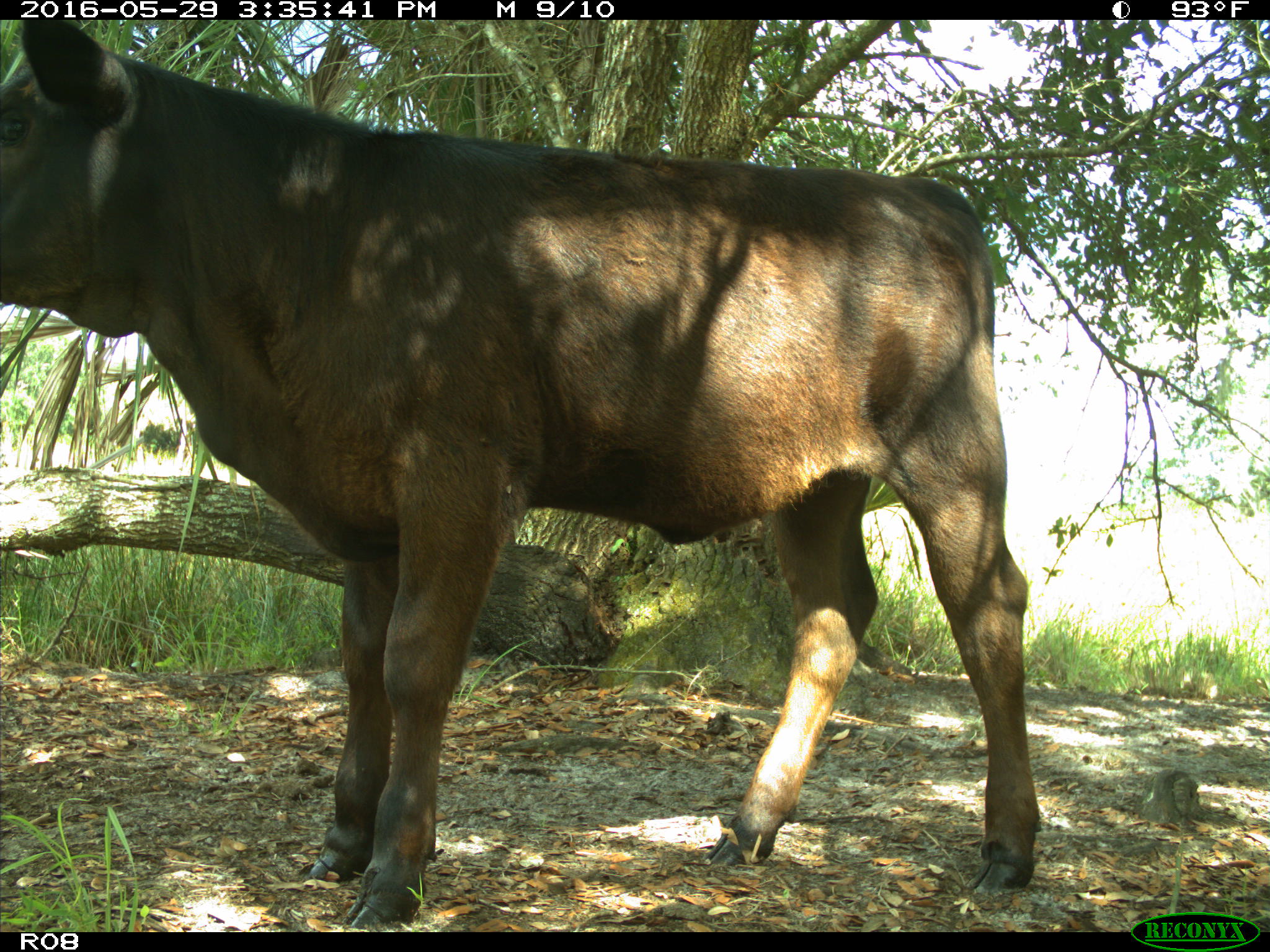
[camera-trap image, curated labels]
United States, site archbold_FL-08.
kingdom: Animalia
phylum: Chordata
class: Mammalia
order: Artiodactyla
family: Bovidae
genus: Bos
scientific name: Bos taurus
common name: domestic cow